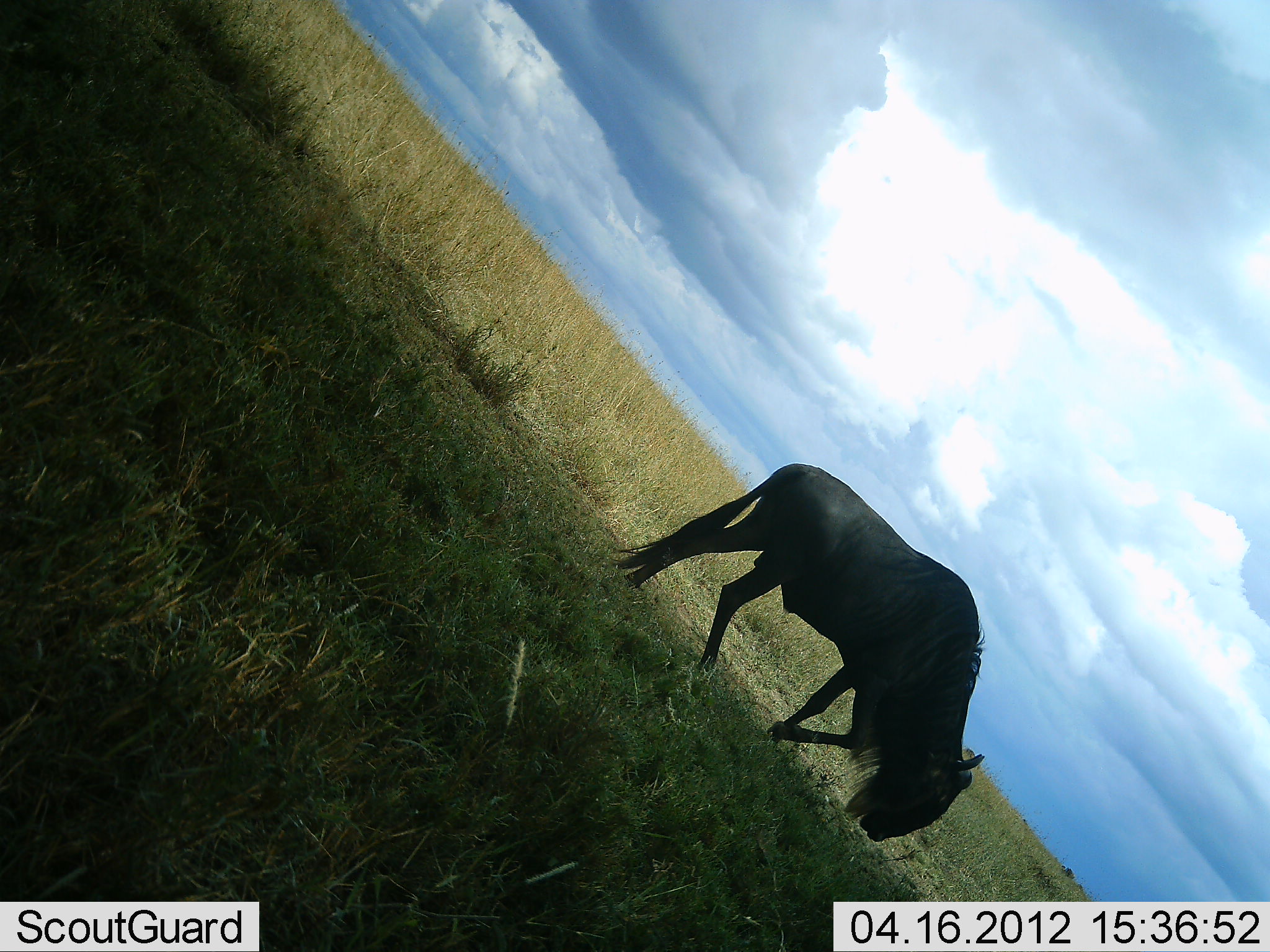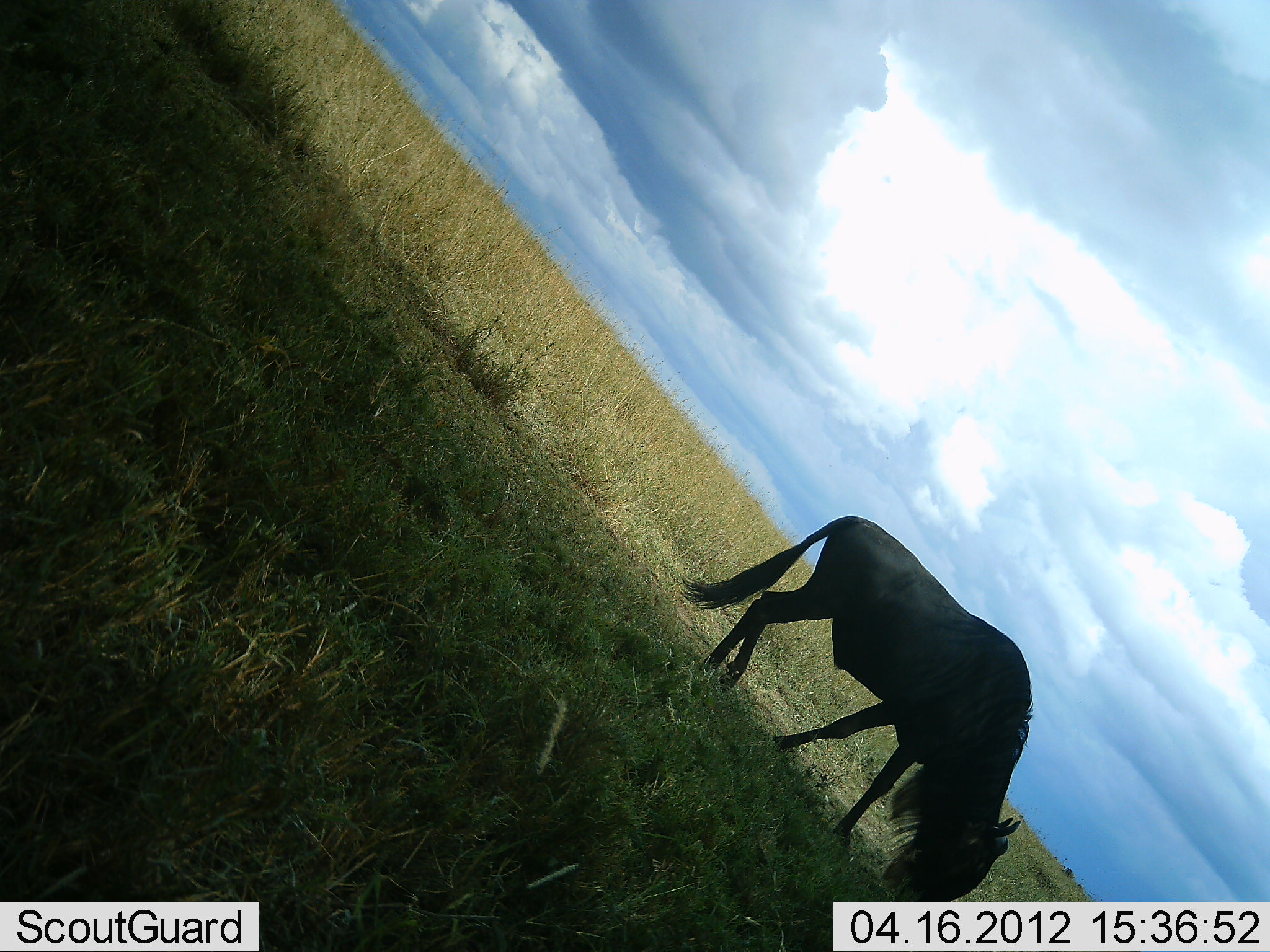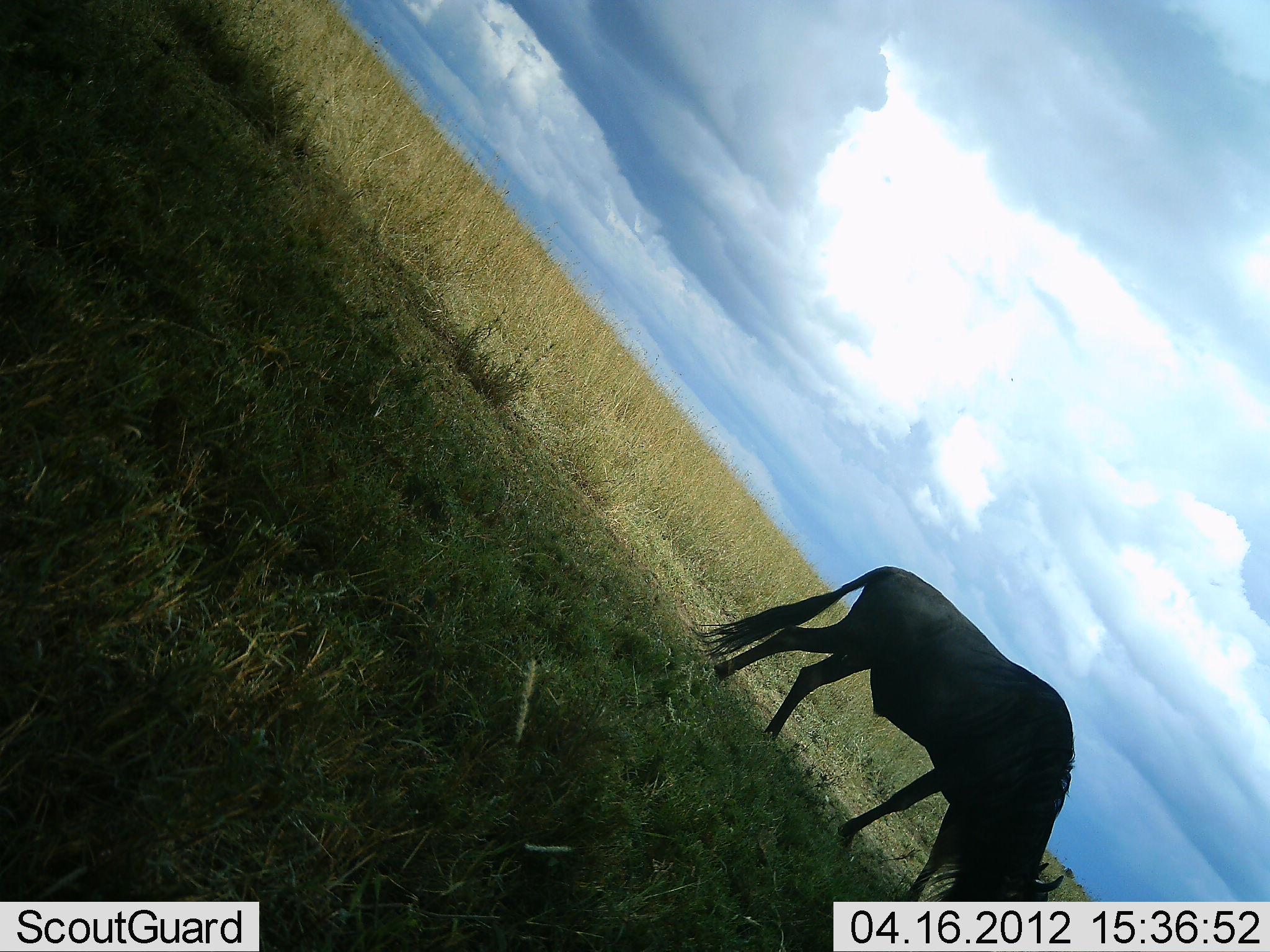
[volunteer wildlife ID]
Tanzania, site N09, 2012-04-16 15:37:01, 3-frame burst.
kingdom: Animalia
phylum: Chordata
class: Mammalia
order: Artiodactyla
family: Bovidae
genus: Connochaetes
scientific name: Connochaetes taurinus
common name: blue wildebeest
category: wildebeest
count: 1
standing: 0%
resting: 0%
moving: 53%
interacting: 0%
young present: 0%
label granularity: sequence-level